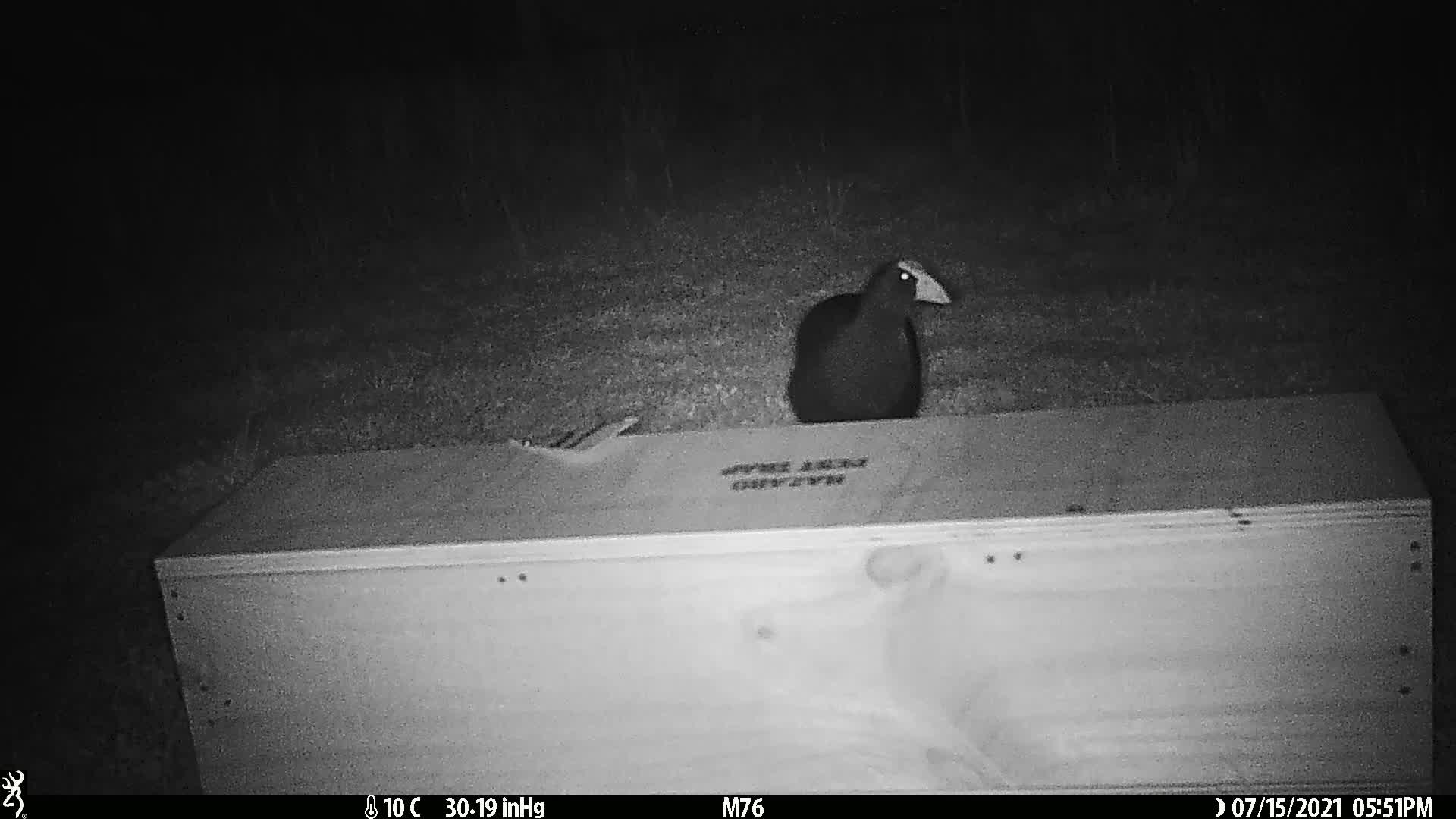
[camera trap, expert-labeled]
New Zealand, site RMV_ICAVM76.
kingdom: Animalia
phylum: Chordata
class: Aves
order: Gruiformes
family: Rallidae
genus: Porphyrio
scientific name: Porphyrio melanotus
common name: australasian swamphen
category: pukeko